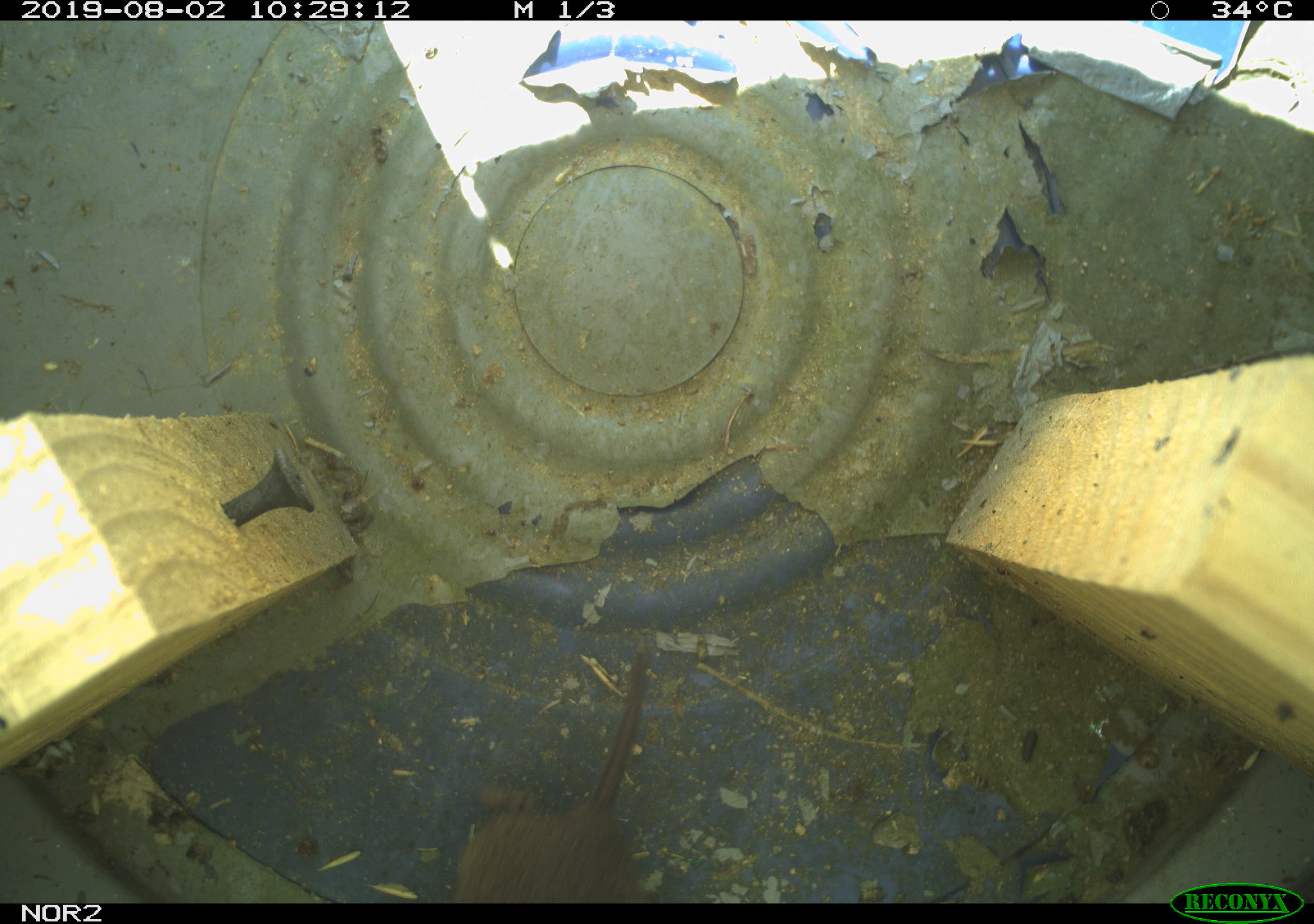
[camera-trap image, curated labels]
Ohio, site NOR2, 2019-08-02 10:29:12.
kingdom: Animalia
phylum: Chordata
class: Mammalia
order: Rodentia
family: Cricetidae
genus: Microtus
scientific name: Microtus pennsylvanicus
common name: meadow vole